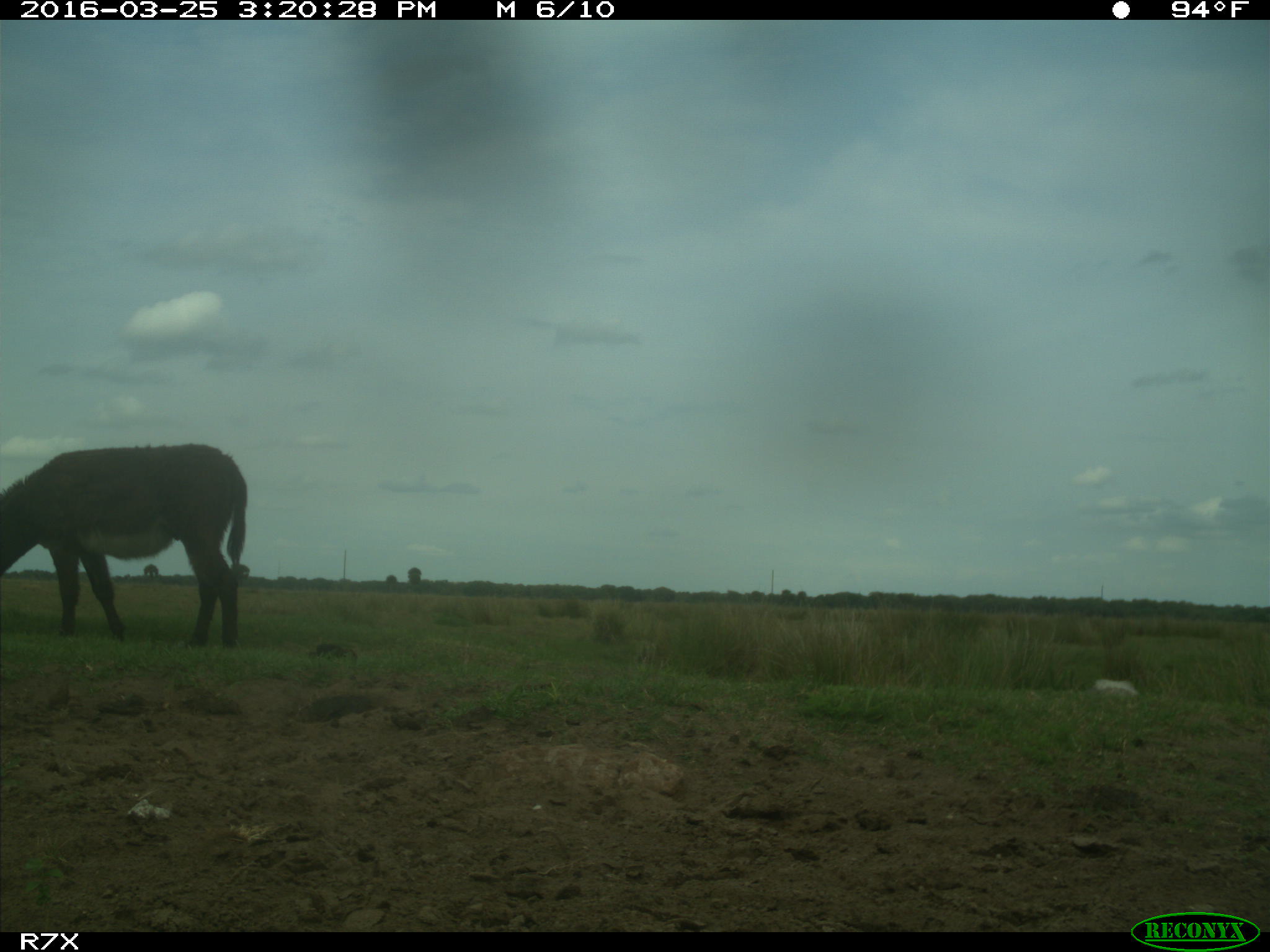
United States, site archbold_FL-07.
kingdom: Animalia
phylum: Chordata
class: Mammalia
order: Perissodactyla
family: Equidae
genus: Equus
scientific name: Equus africanus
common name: african wild ass